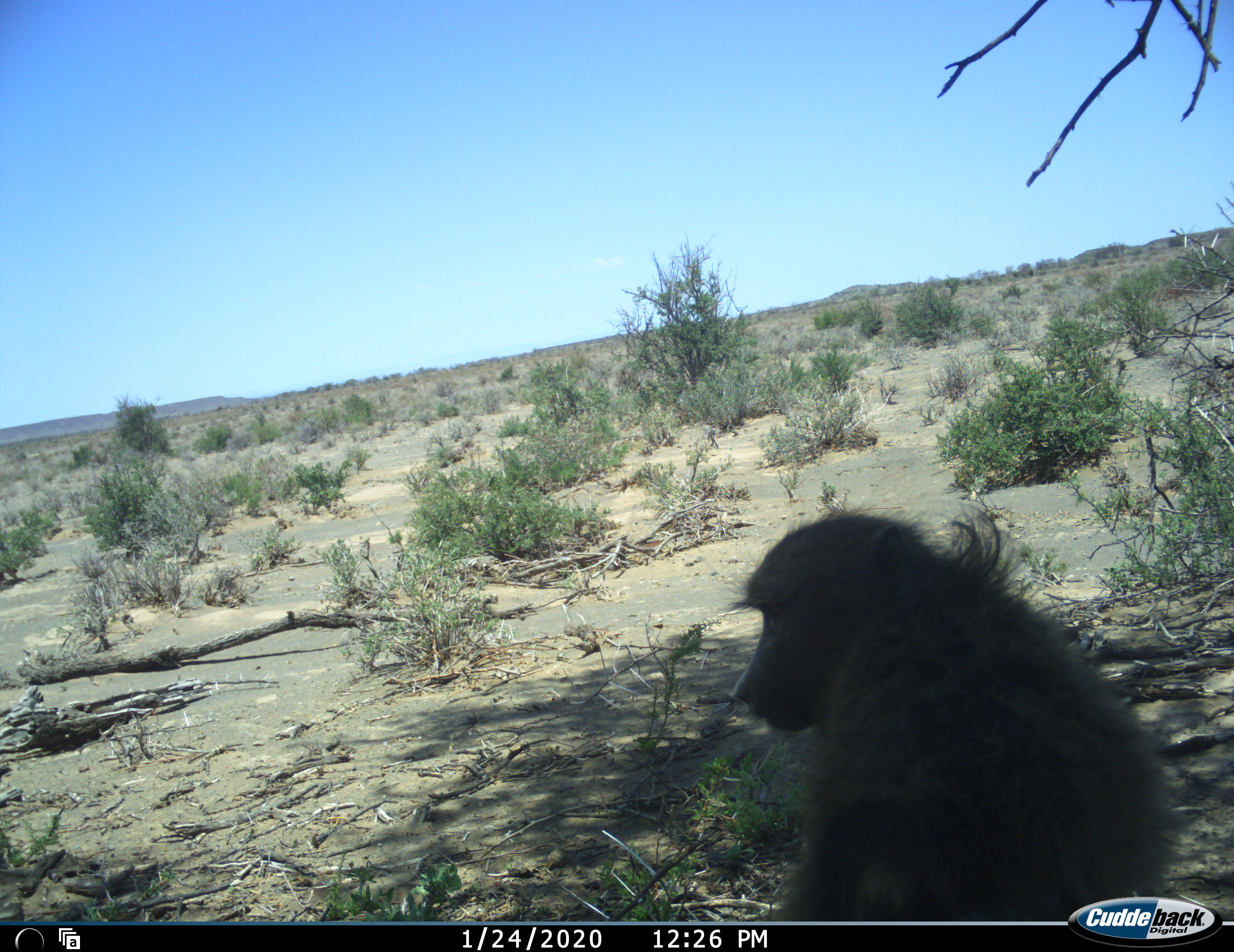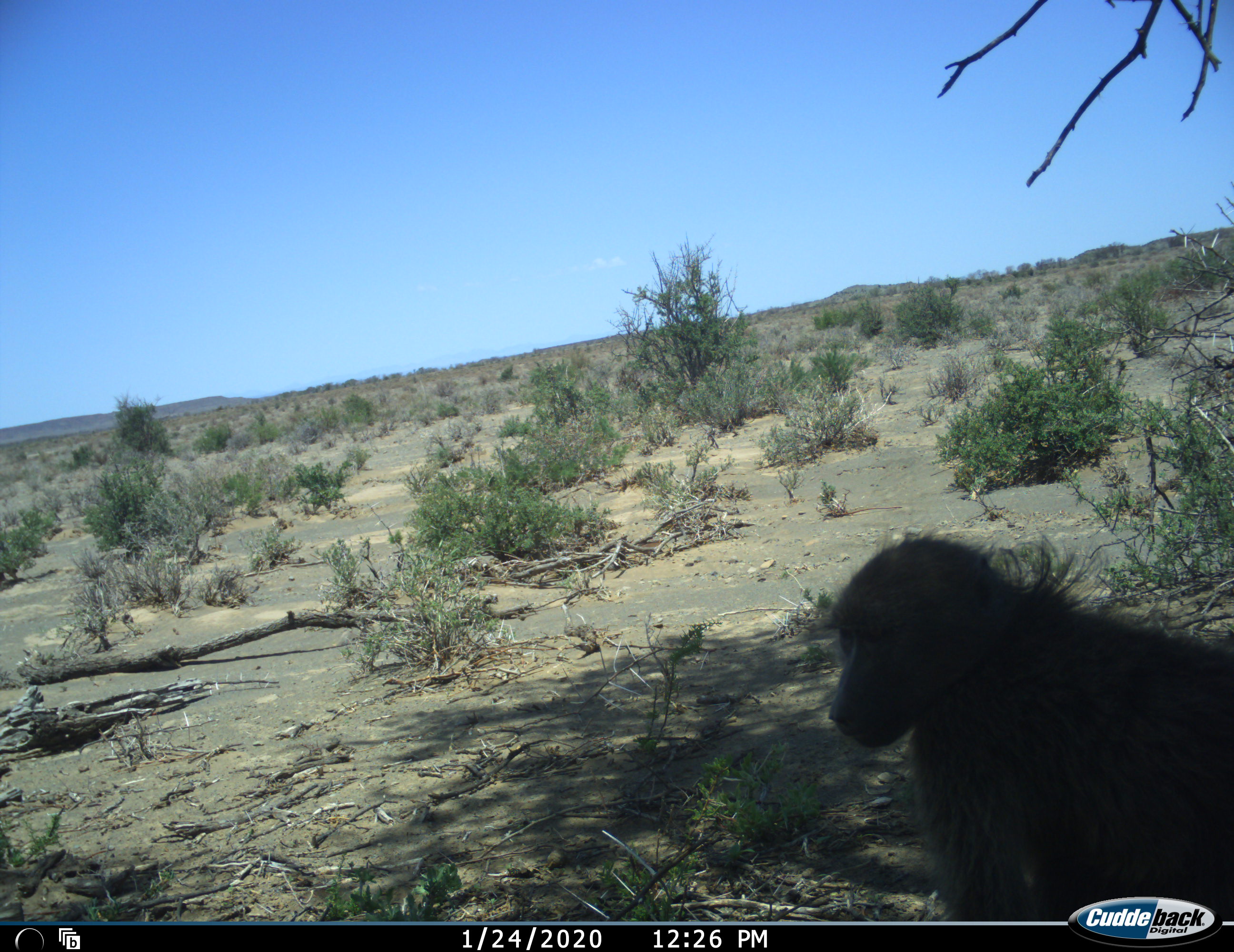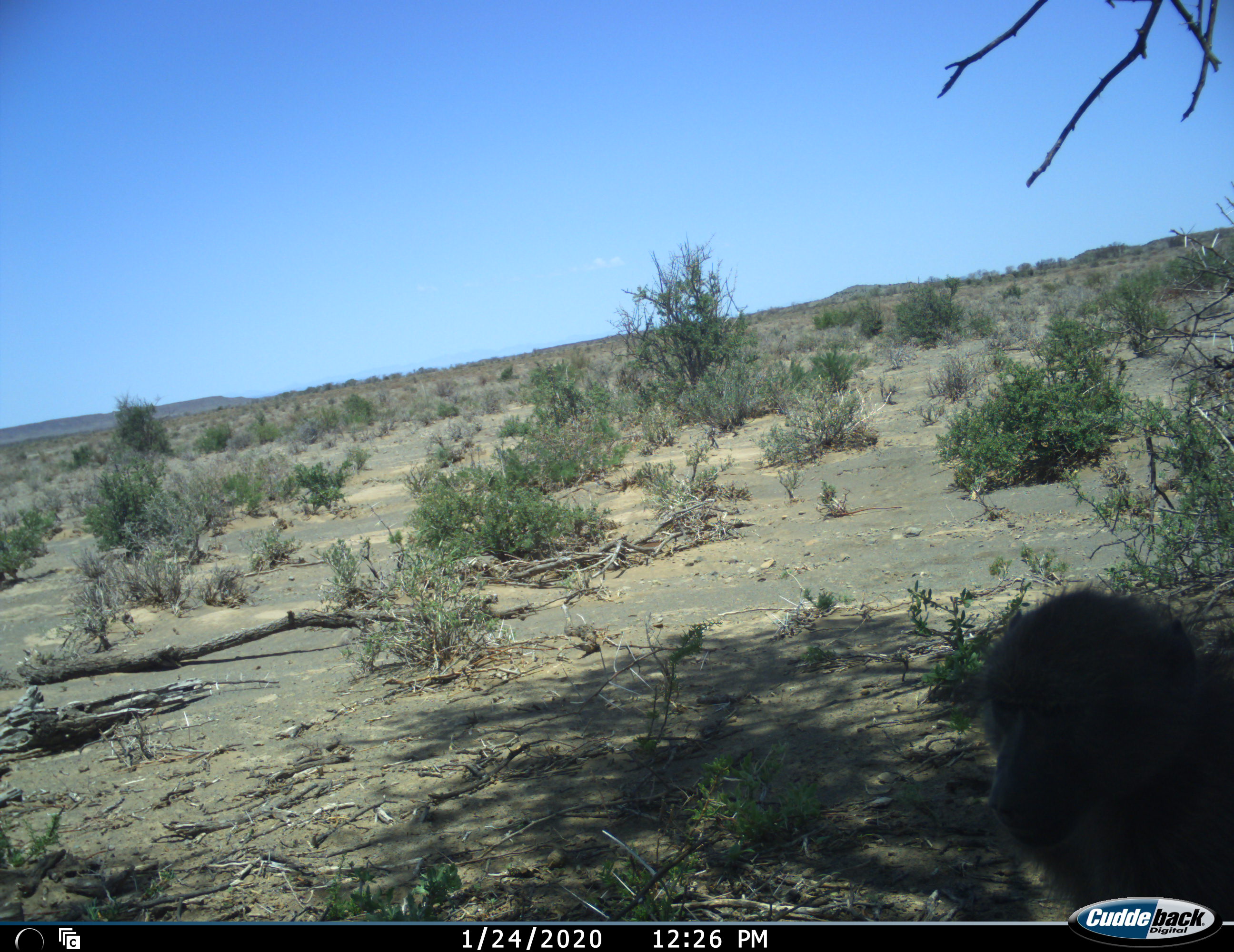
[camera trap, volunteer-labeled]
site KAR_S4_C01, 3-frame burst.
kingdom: Animalia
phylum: Chordata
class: Mammalia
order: Primates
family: Cercopithecidae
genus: Papio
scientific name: Papio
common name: baboon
Baboon (Papio), count 1. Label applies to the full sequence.